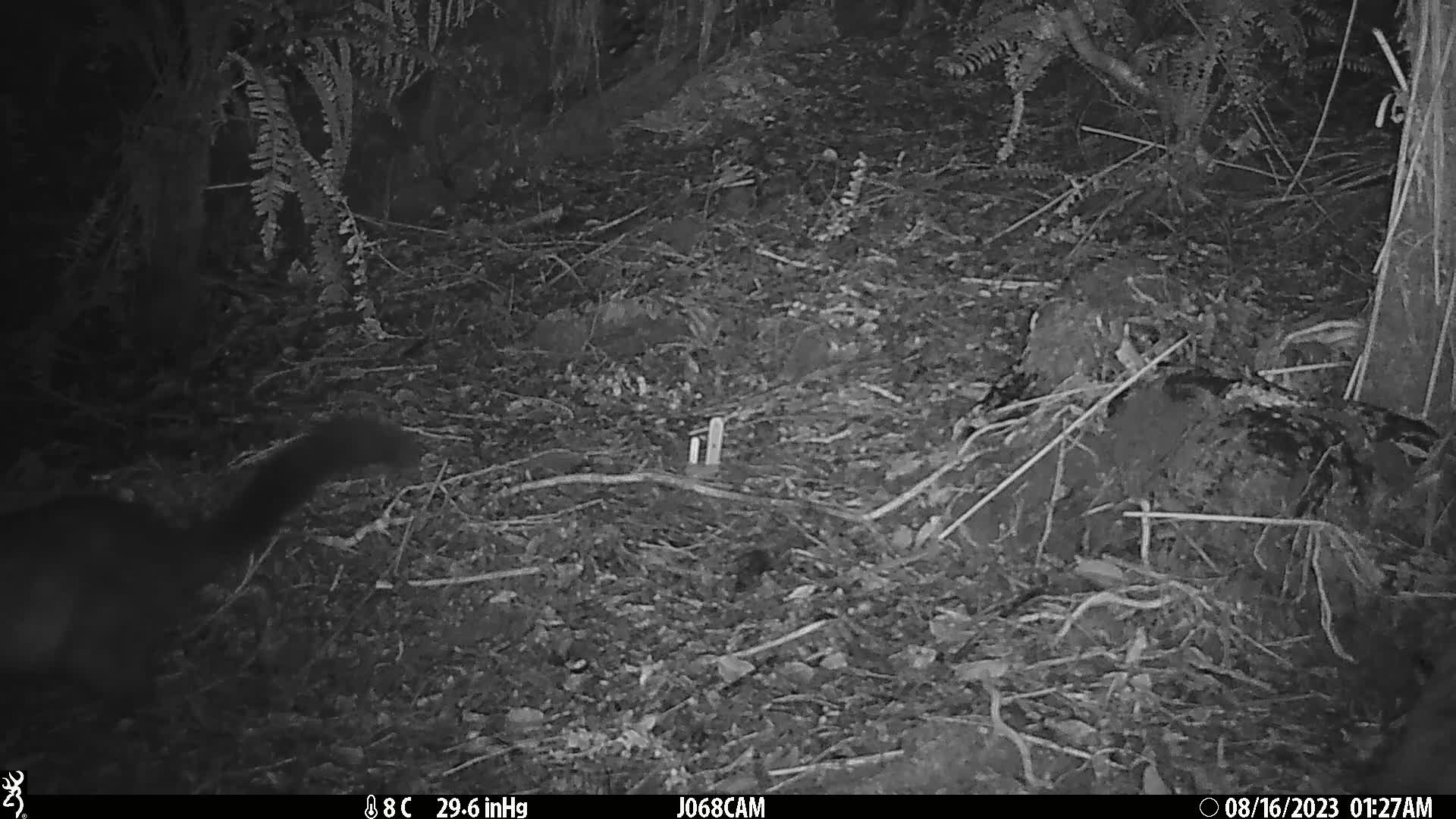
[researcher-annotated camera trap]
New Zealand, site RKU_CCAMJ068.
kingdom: Animalia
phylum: Chordata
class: Mammalia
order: Diprotodontia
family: Phalangeridae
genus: Trichosurus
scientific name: Trichosurus vulpecula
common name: common brushtail possum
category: possum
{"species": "possum (common brushtail possum) (Trichosurus vulpecula)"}